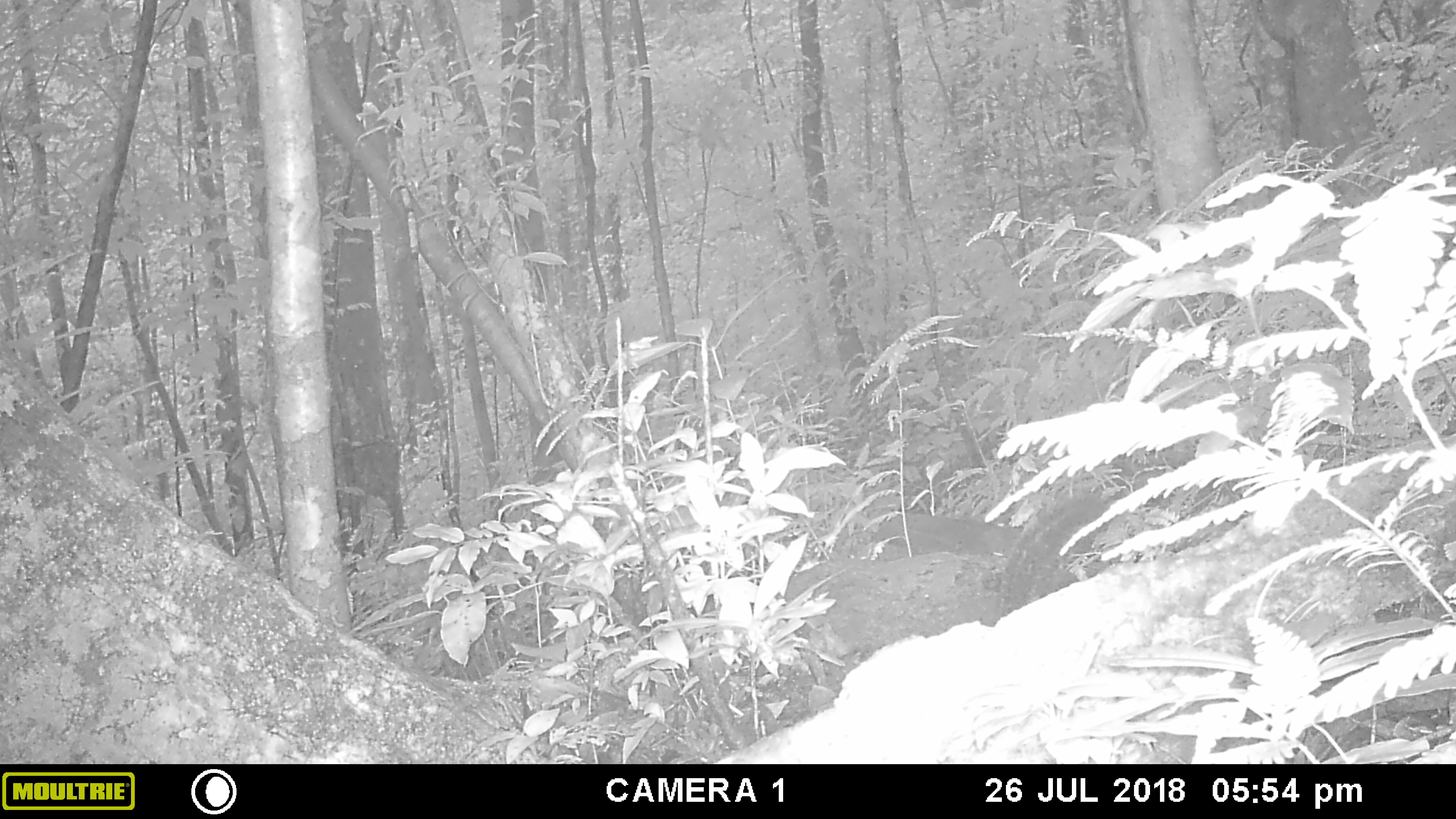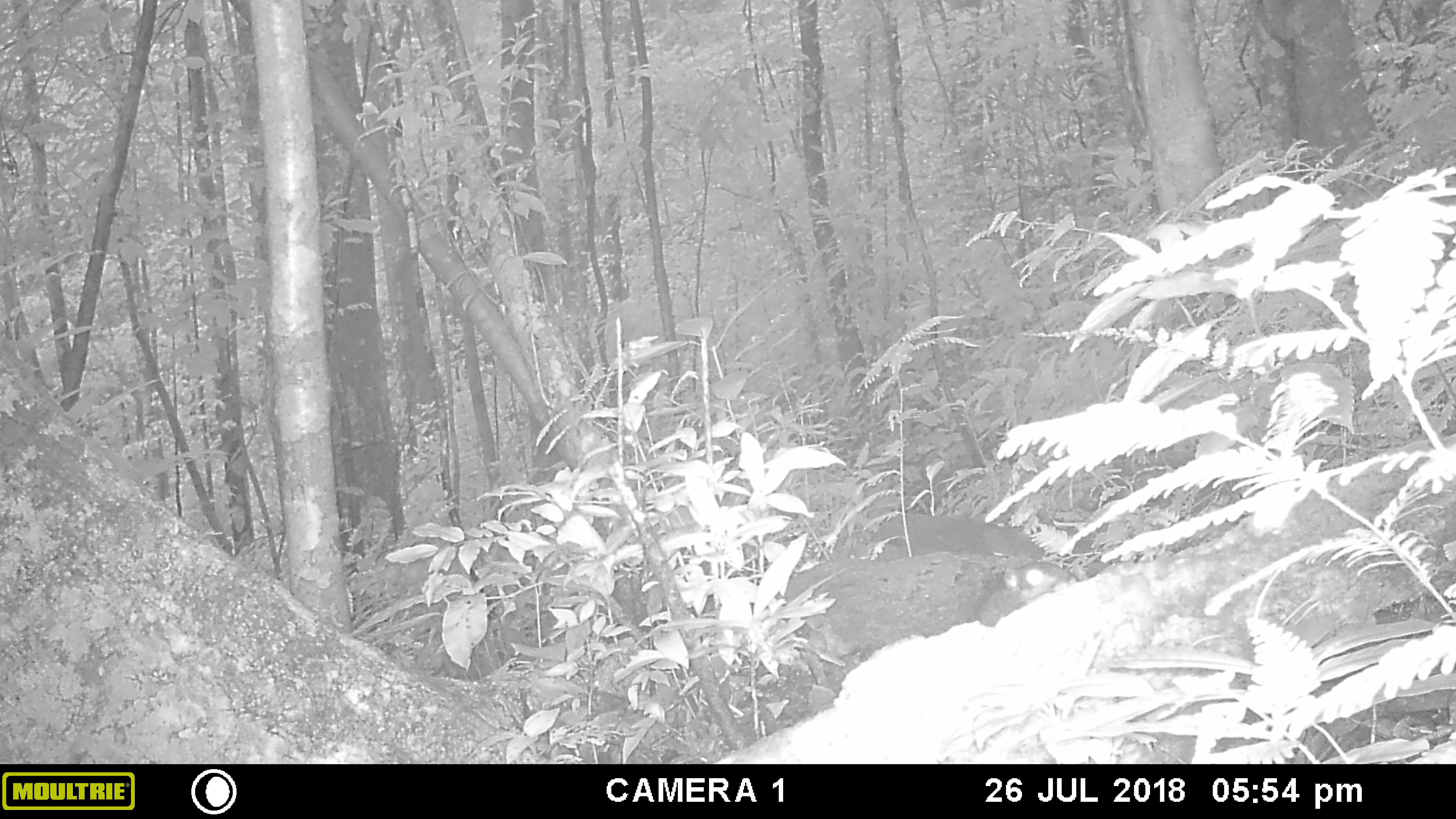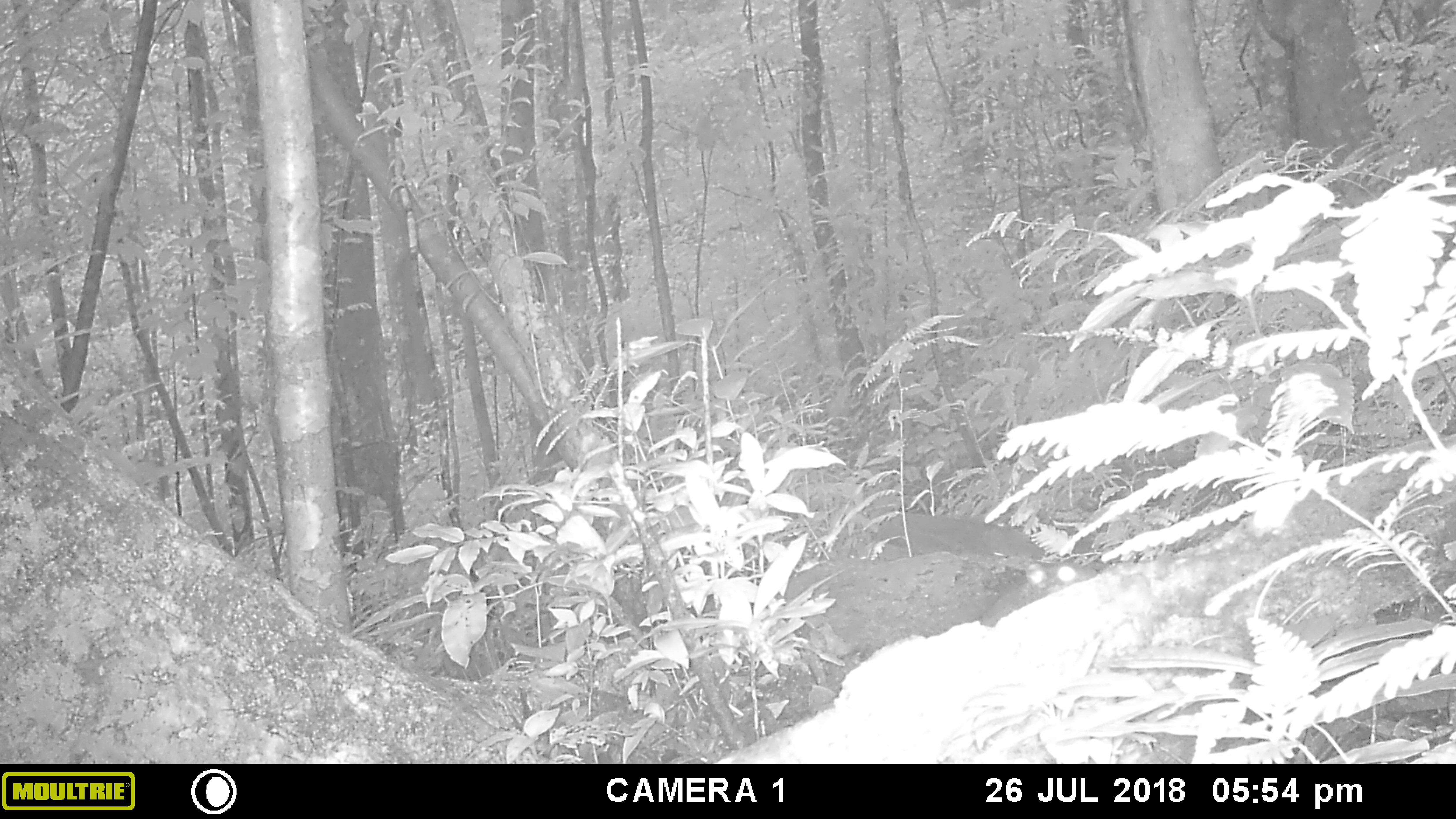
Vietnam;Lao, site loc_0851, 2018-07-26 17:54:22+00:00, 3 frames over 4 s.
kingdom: Animalia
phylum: Chordata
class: Mammalia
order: Rodentia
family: Sciuridae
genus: Sciurus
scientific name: Sciurus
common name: squirrel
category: unidentified squirrel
Unidentified squirrel (squirrel) (Sciurus). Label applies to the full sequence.